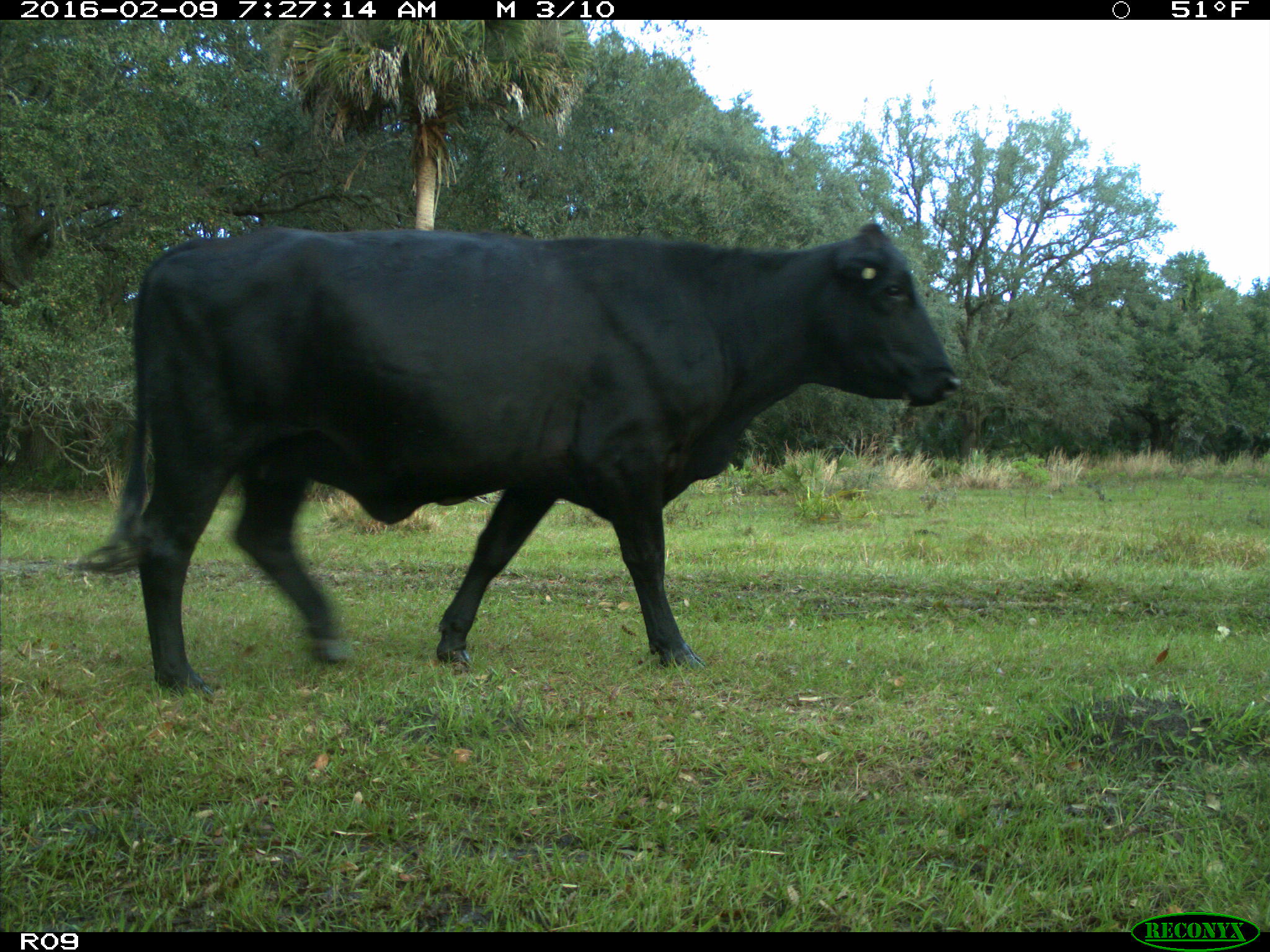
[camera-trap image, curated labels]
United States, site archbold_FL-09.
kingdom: Animalia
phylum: Chordata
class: Mammalia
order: Artiodactyla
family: Bovidae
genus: Bos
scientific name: Bos taurus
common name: domestic cow